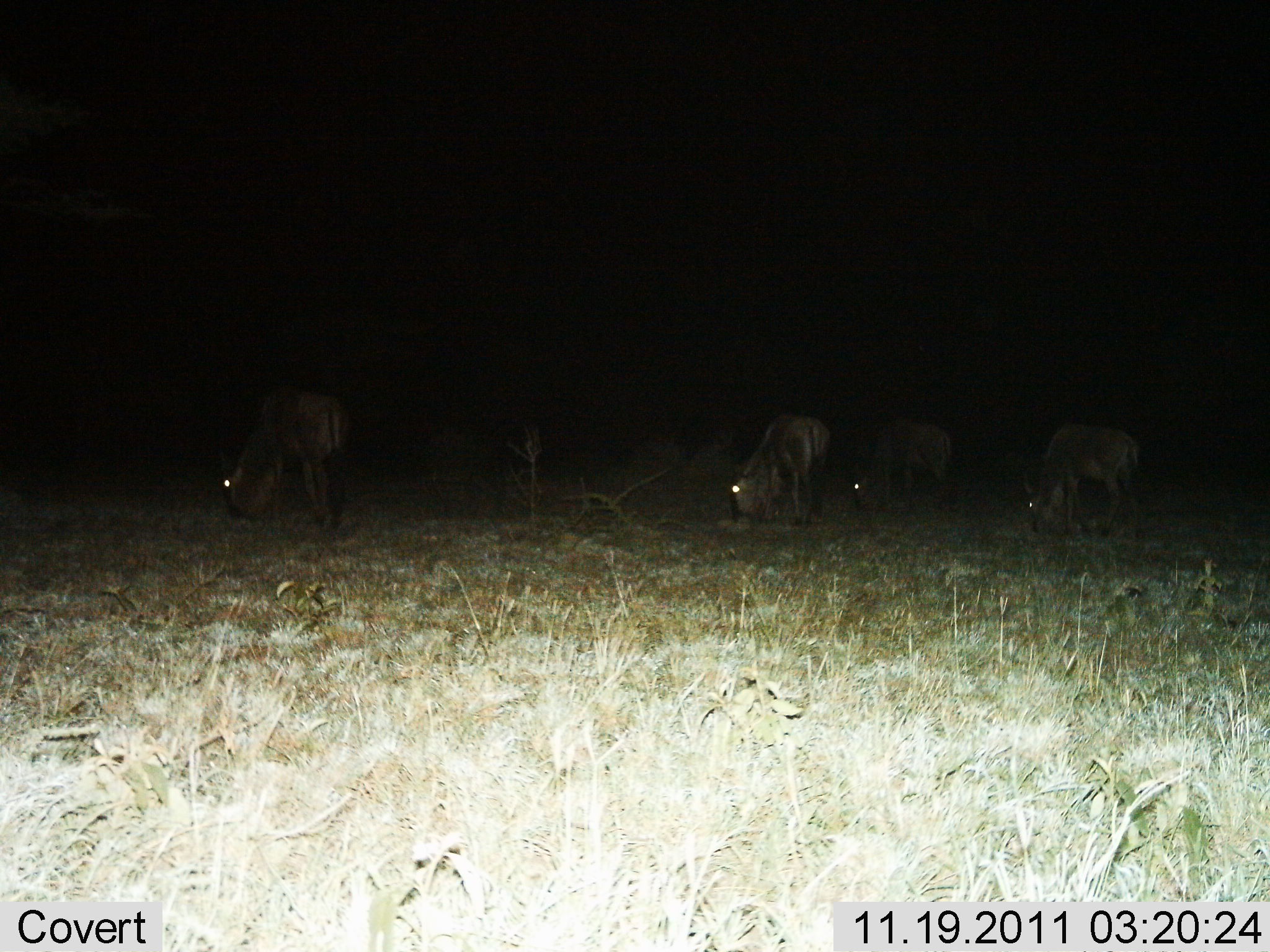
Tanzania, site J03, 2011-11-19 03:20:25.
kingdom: Animalia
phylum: Chordata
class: Mammalia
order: Artiodactyla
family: Bovidae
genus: Connochaetes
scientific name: Connochaetes taurinus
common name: blue wildebeest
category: wildebeest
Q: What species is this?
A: Wildebeest (blue wildebeest) (Connochaetes taurinus).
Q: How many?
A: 4.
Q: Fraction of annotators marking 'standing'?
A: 23%.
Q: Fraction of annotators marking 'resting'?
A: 0%.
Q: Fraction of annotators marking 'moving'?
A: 0%.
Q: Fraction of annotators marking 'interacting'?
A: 0%.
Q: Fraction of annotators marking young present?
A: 0%.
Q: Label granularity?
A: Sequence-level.